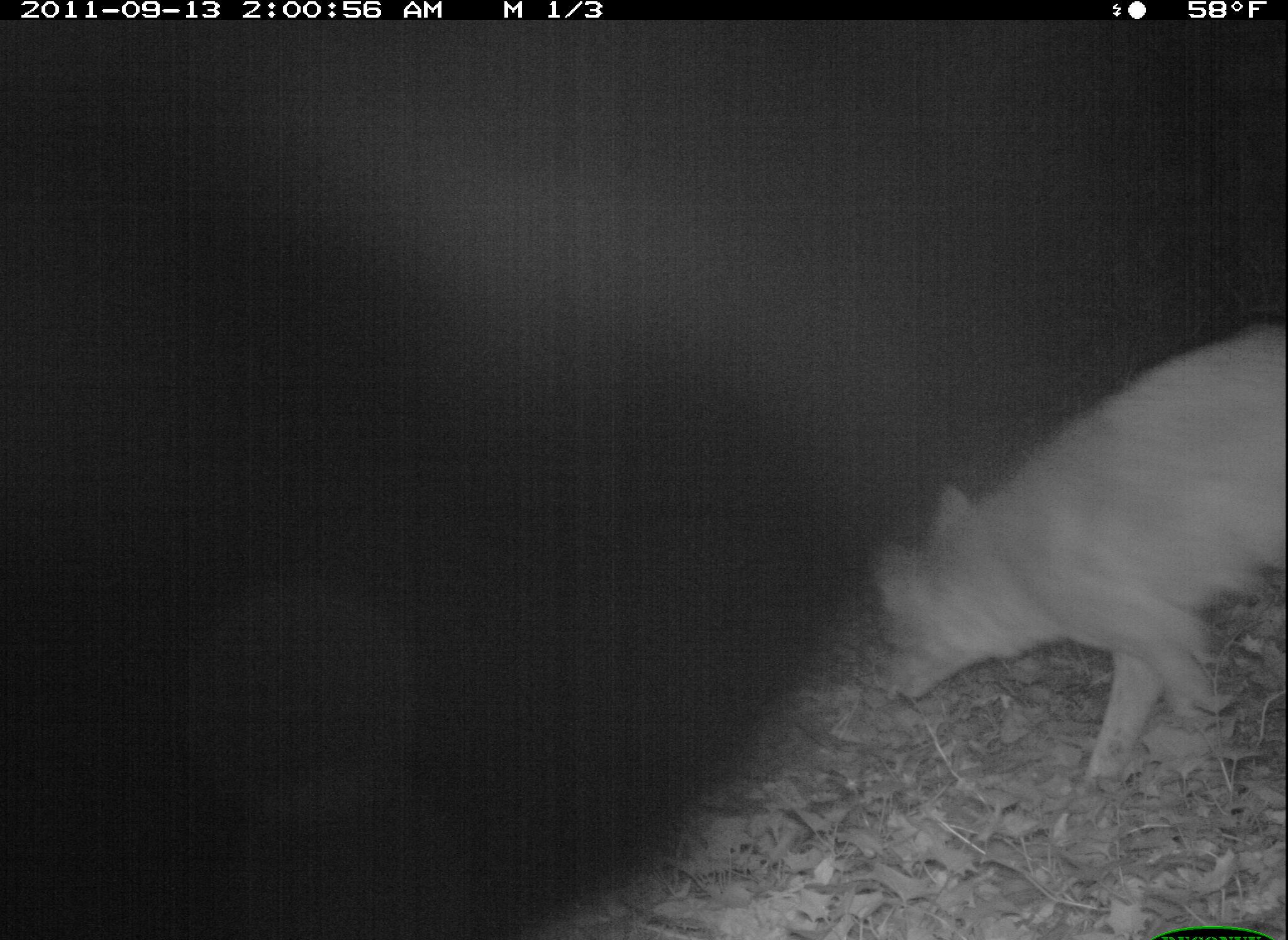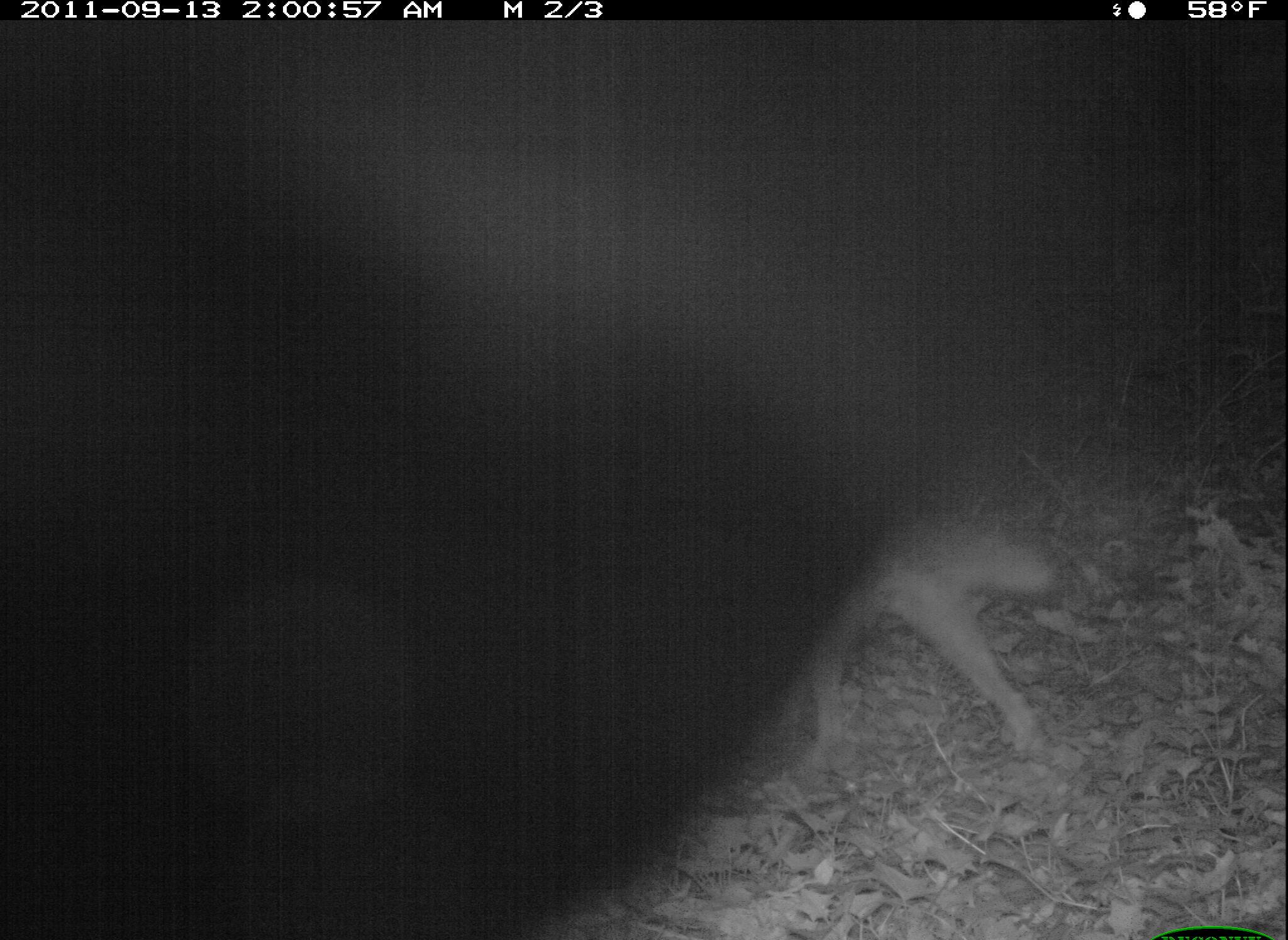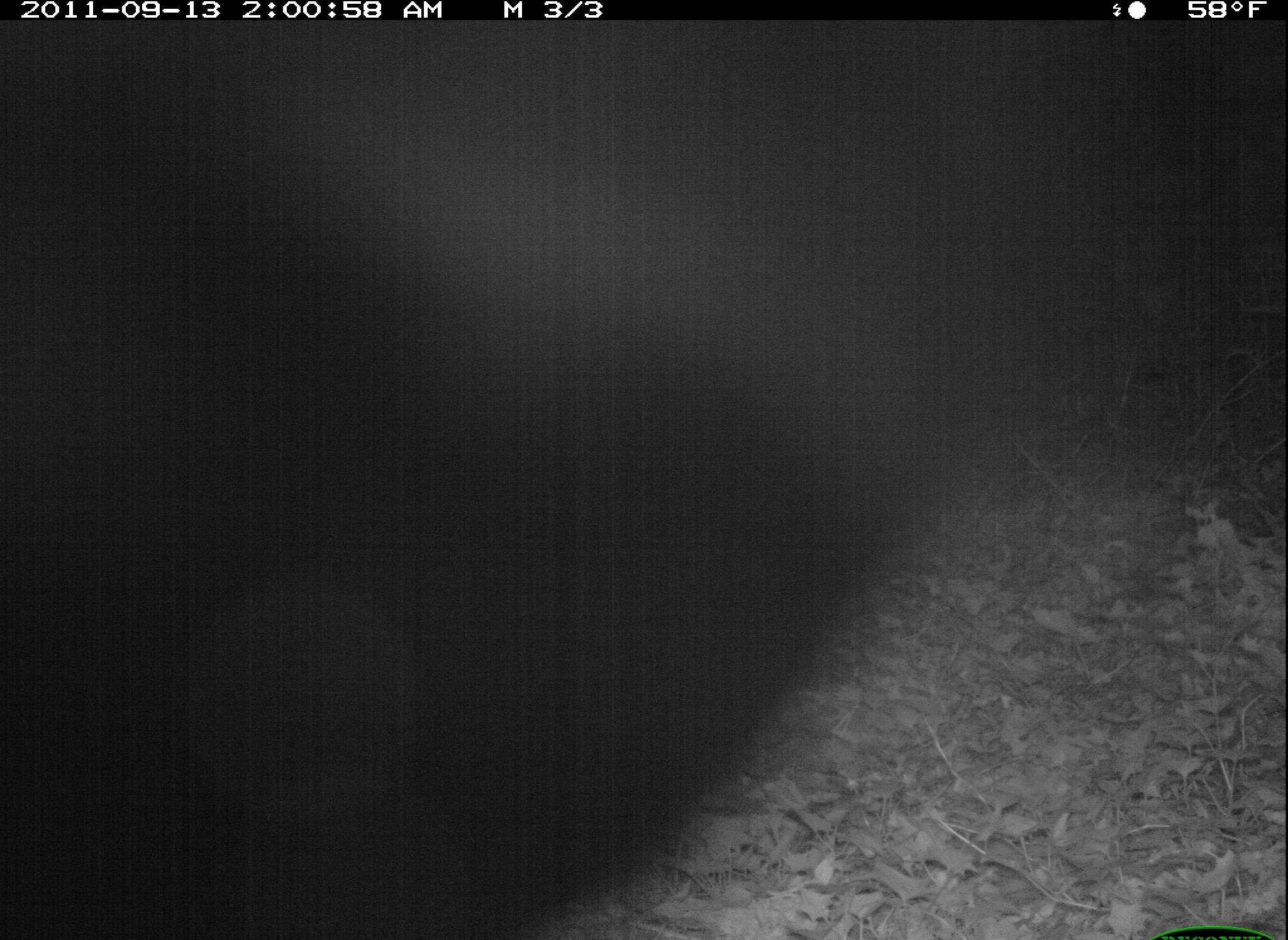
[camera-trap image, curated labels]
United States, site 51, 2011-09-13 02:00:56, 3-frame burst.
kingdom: Animalia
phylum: Chordata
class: Mammalia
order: Carnivora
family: Canidae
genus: Canis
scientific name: Canis latrans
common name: coyote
Coyote (Canis latrans).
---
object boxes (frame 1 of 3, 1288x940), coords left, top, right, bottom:
coyote: 848, 308, 1282, 791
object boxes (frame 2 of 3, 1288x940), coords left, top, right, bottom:
coyote: 750, 503, 1071, 765